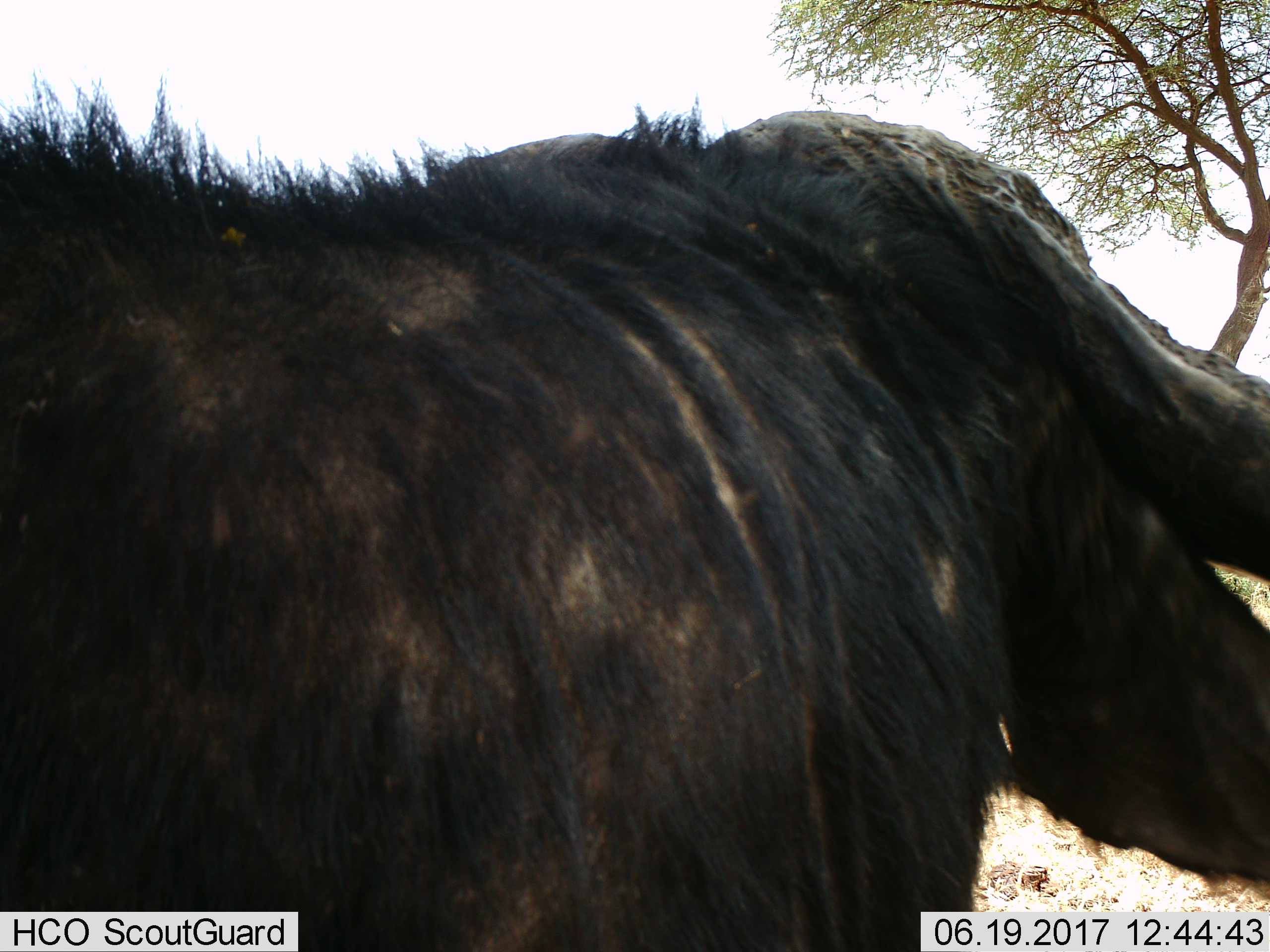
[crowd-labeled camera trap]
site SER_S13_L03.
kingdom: Animalia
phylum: Chordata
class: Mammalia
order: Artiodactyla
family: Bovidae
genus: Syncerus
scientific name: Syncerus caffer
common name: african buffalo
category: buffalo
Buffalo (african buffalo) (Syncerus caffer), count 1. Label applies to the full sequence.